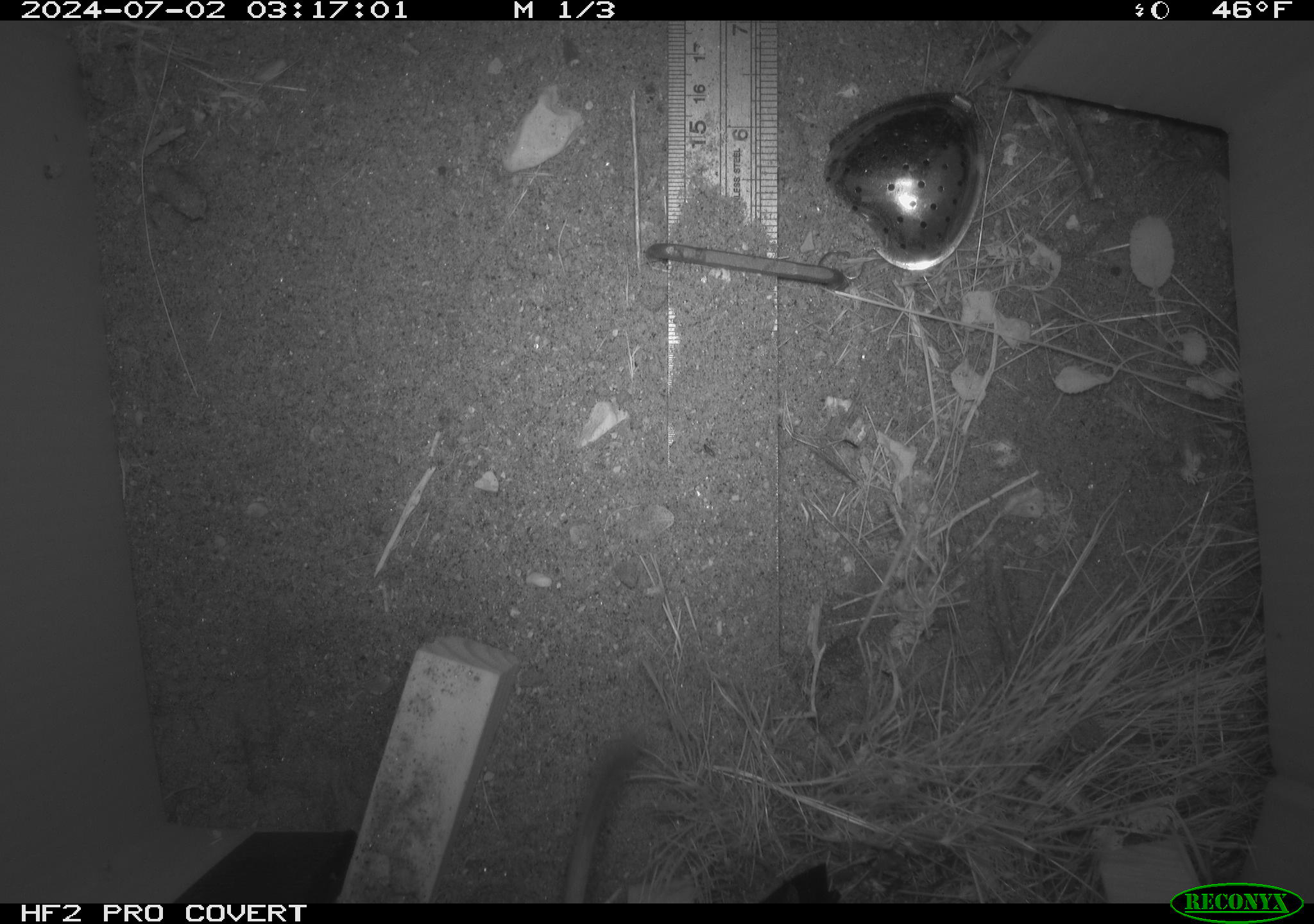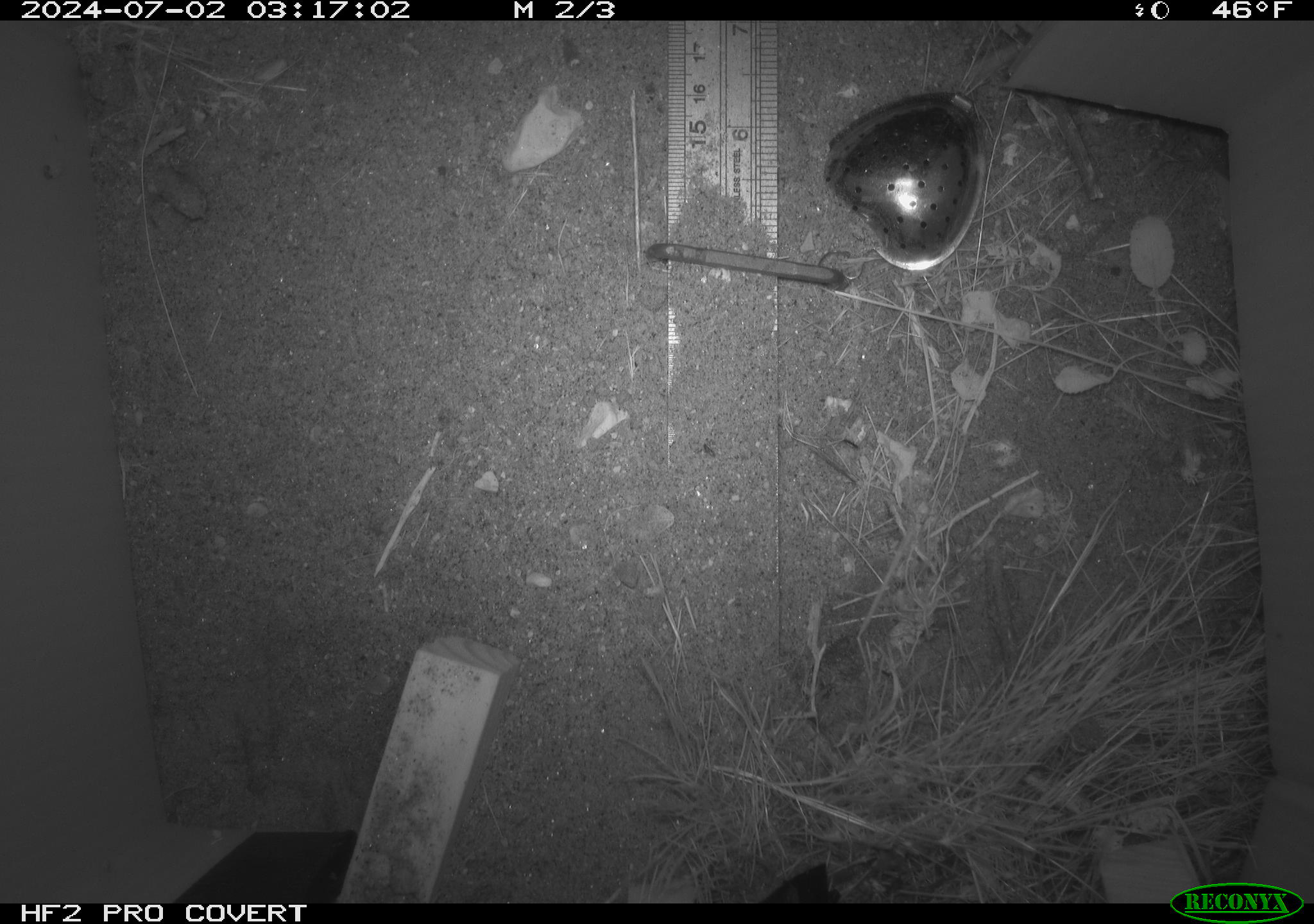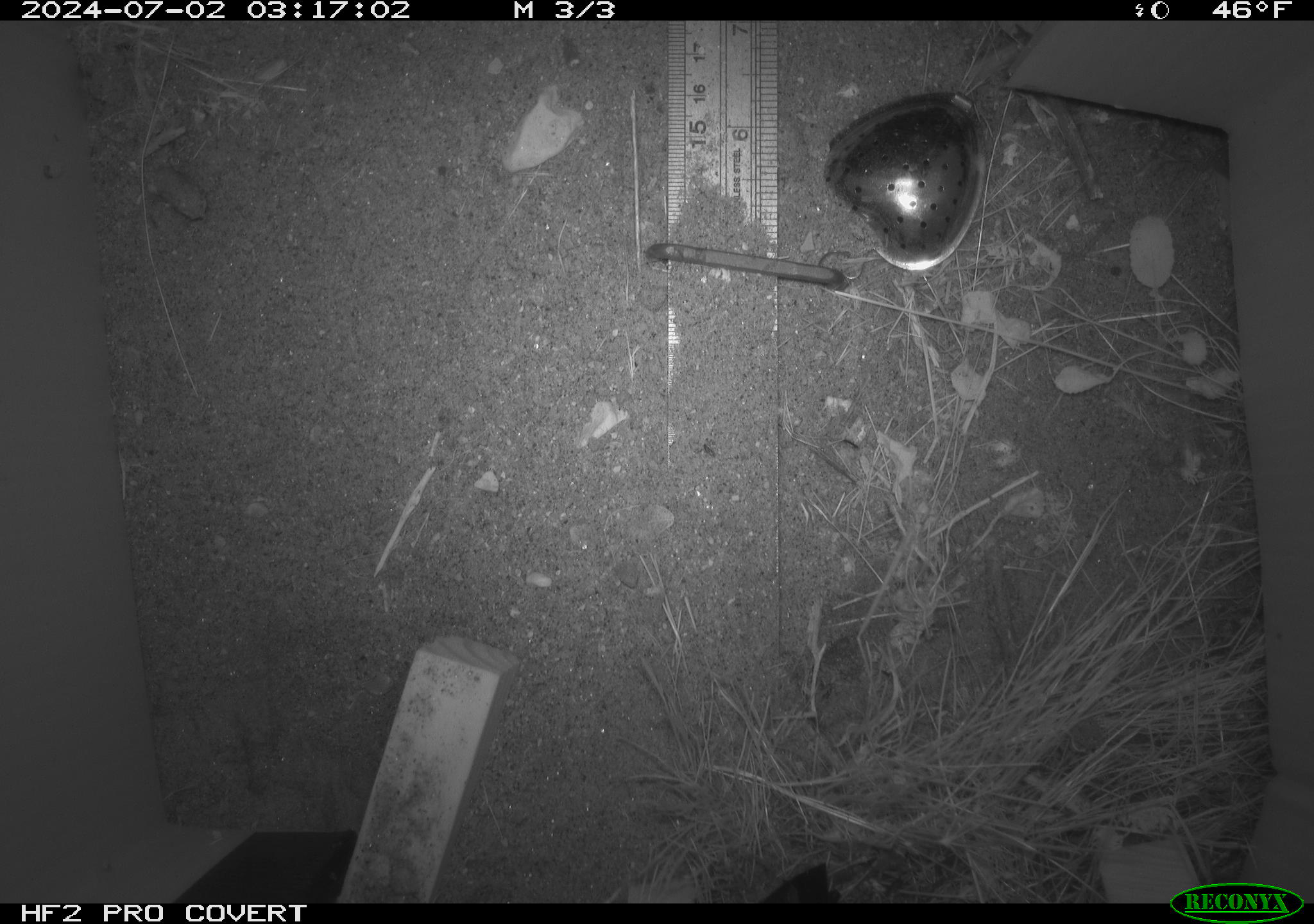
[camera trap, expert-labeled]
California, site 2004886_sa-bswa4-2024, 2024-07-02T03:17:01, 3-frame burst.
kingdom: Animalia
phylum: Chordata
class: Mammalia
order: Rodentia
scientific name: Rodentia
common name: rodent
Rodent (Rodentia).